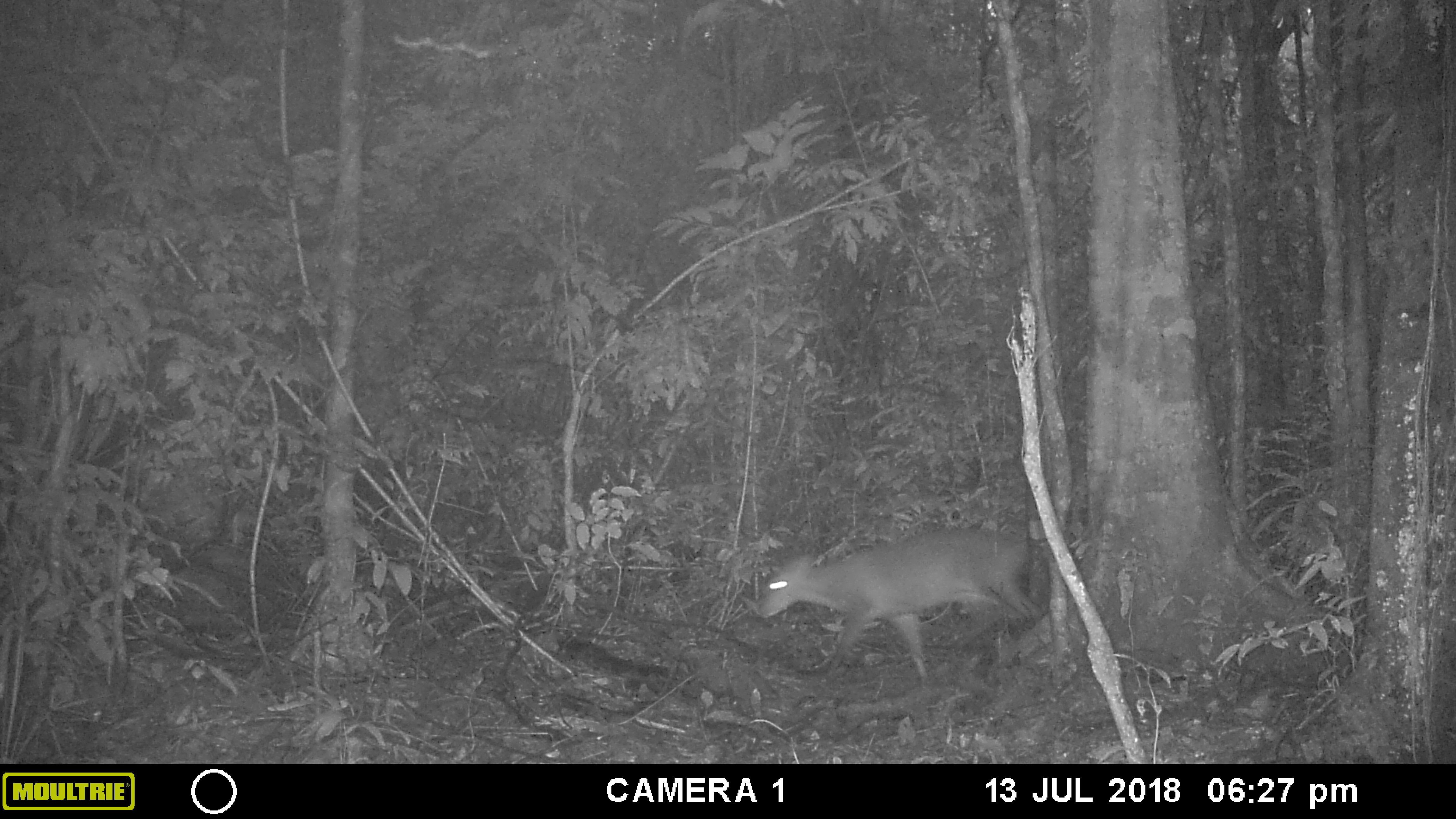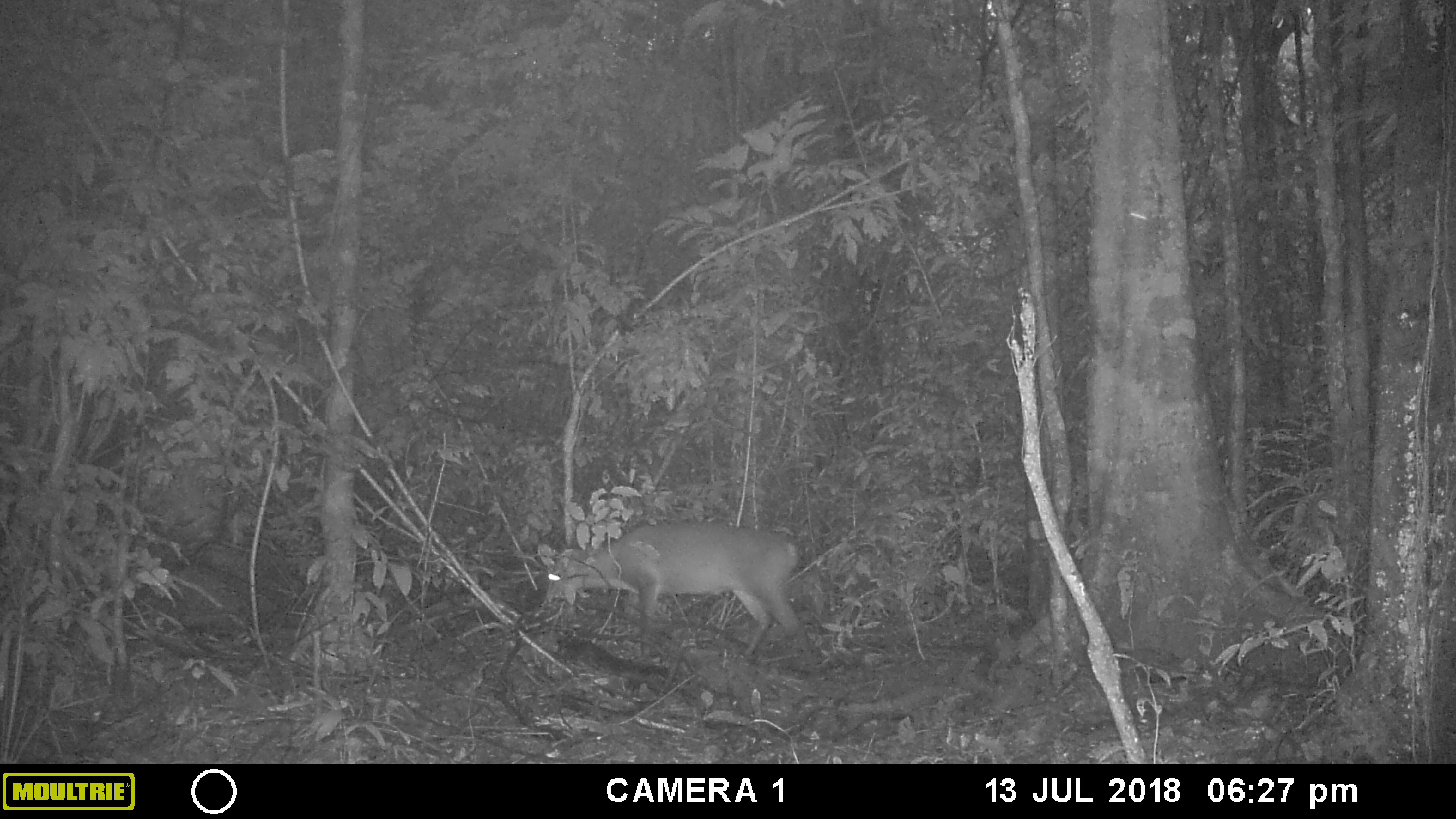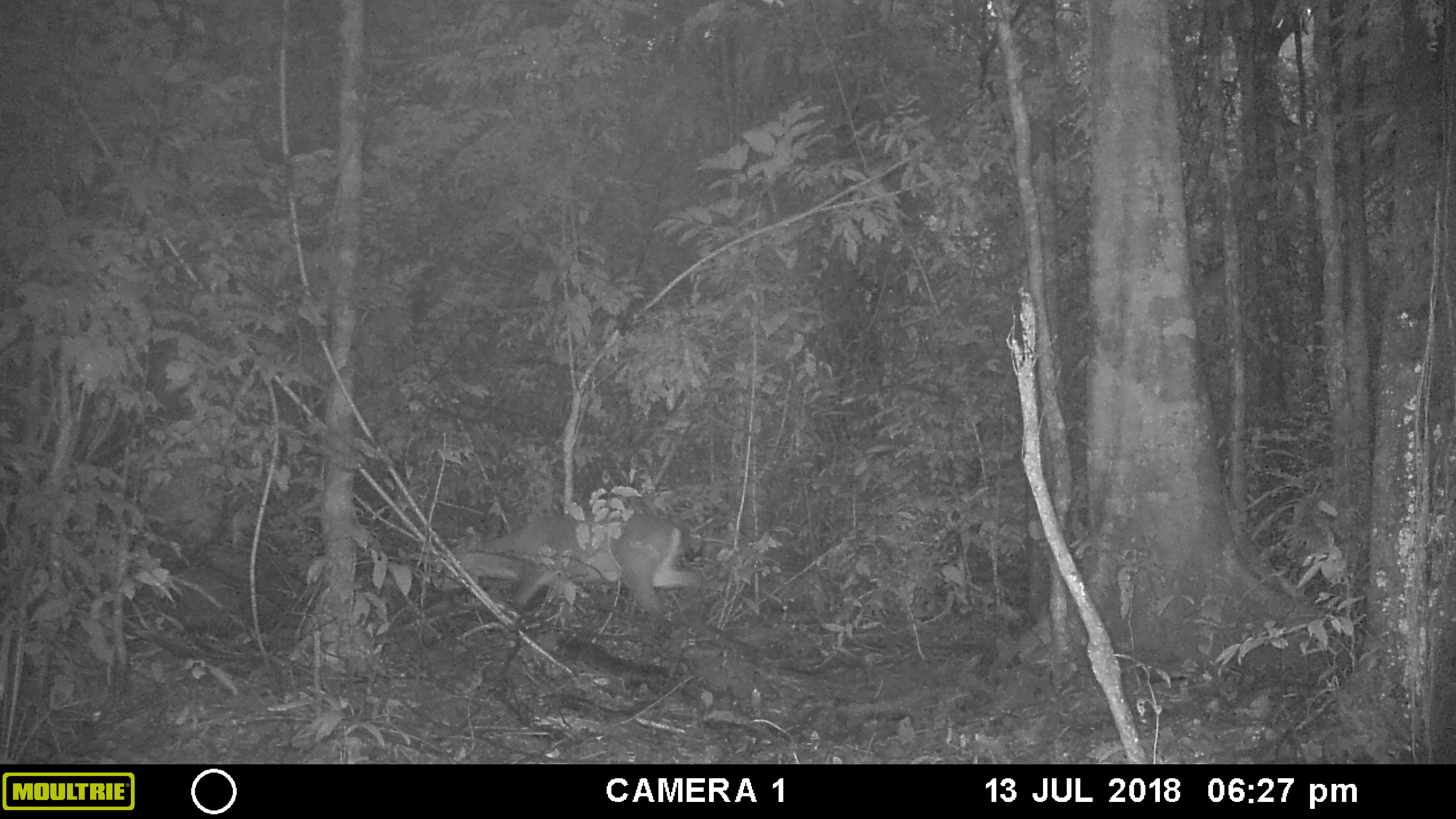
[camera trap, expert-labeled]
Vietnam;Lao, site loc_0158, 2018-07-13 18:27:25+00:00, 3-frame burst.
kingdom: Animalia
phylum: Chordata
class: Mammalia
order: Artiodactyla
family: Cervidae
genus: Muntiacus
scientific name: Muntiacus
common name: muntjacs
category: unidentified muntjac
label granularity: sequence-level